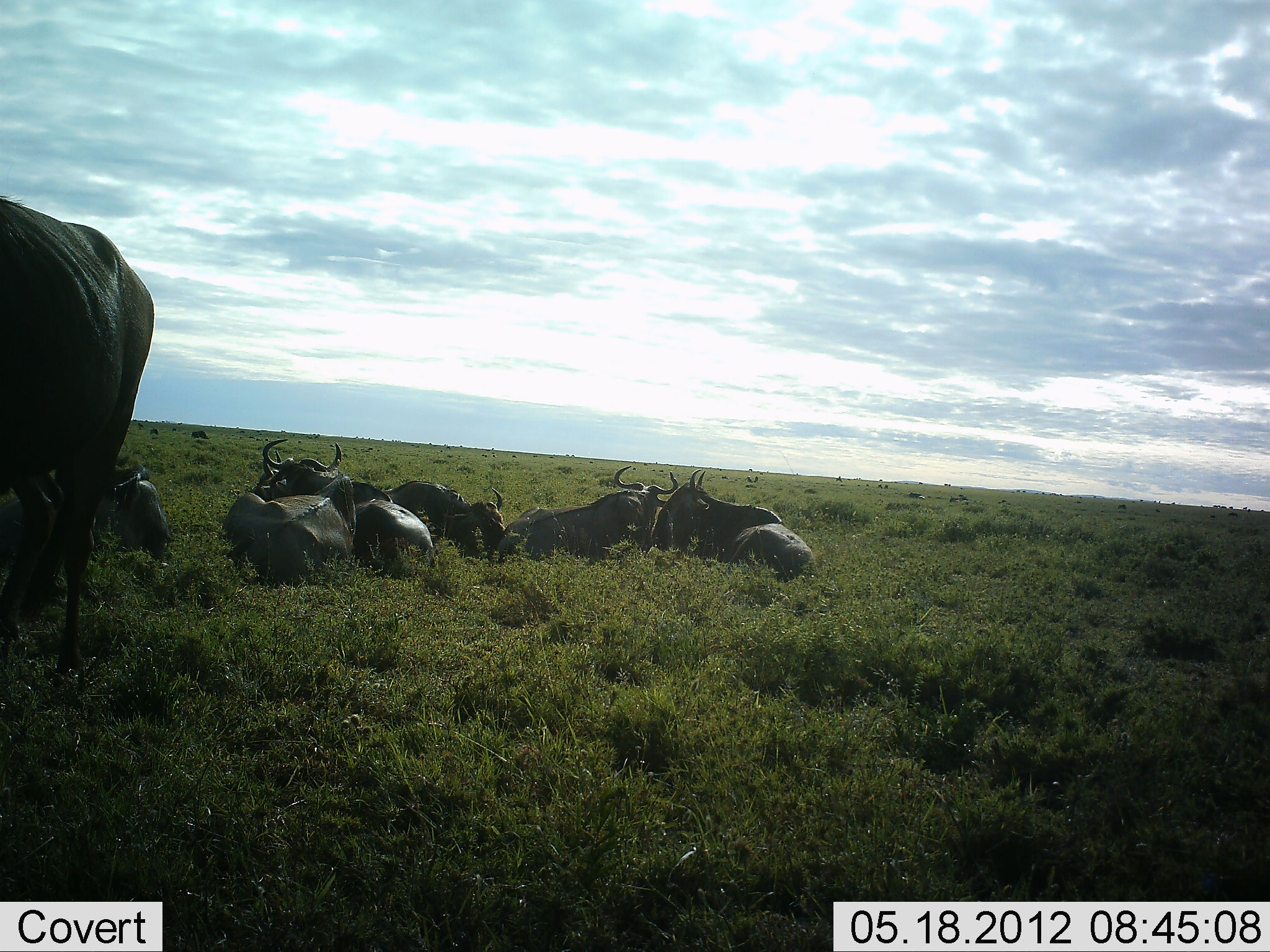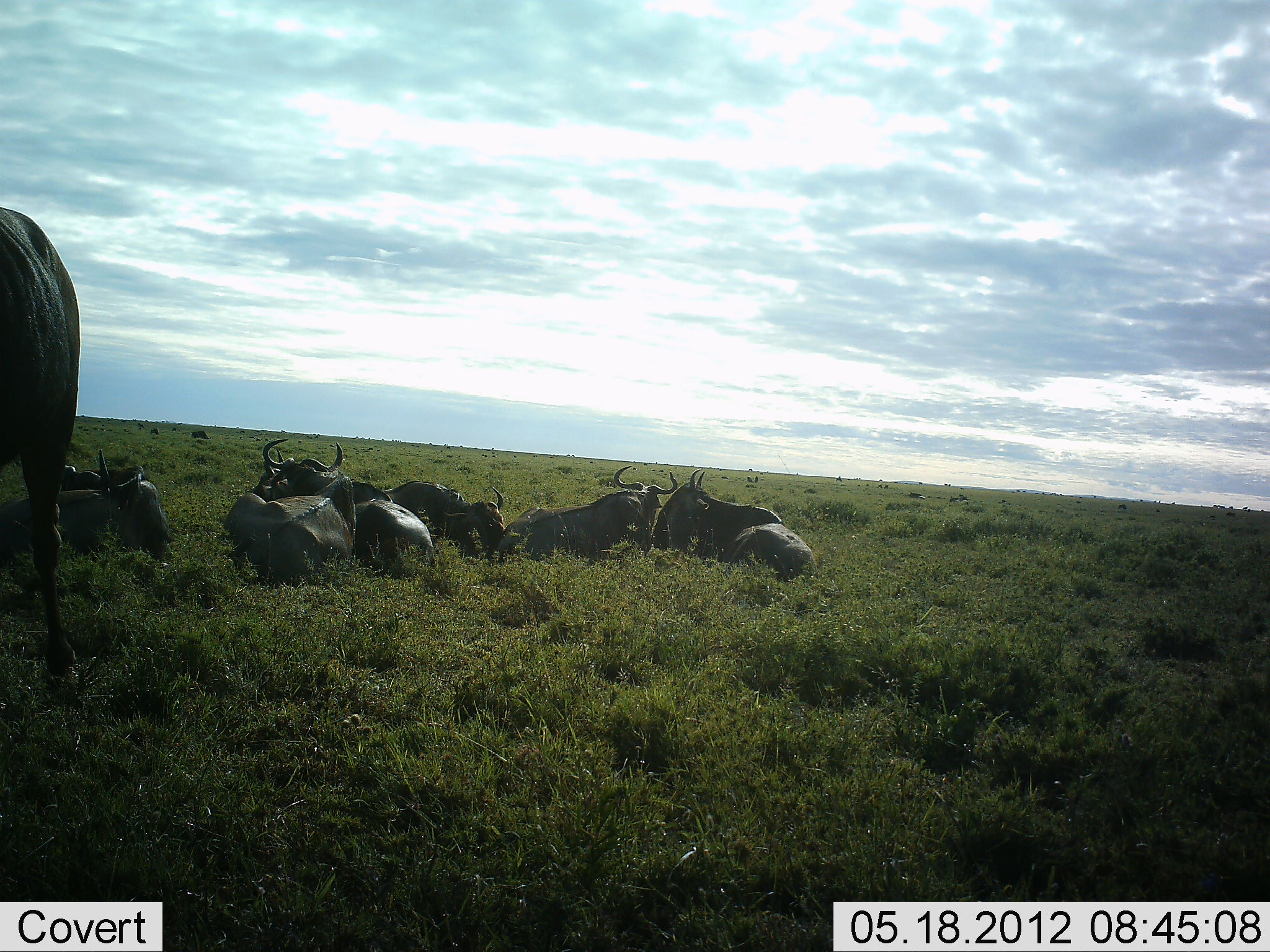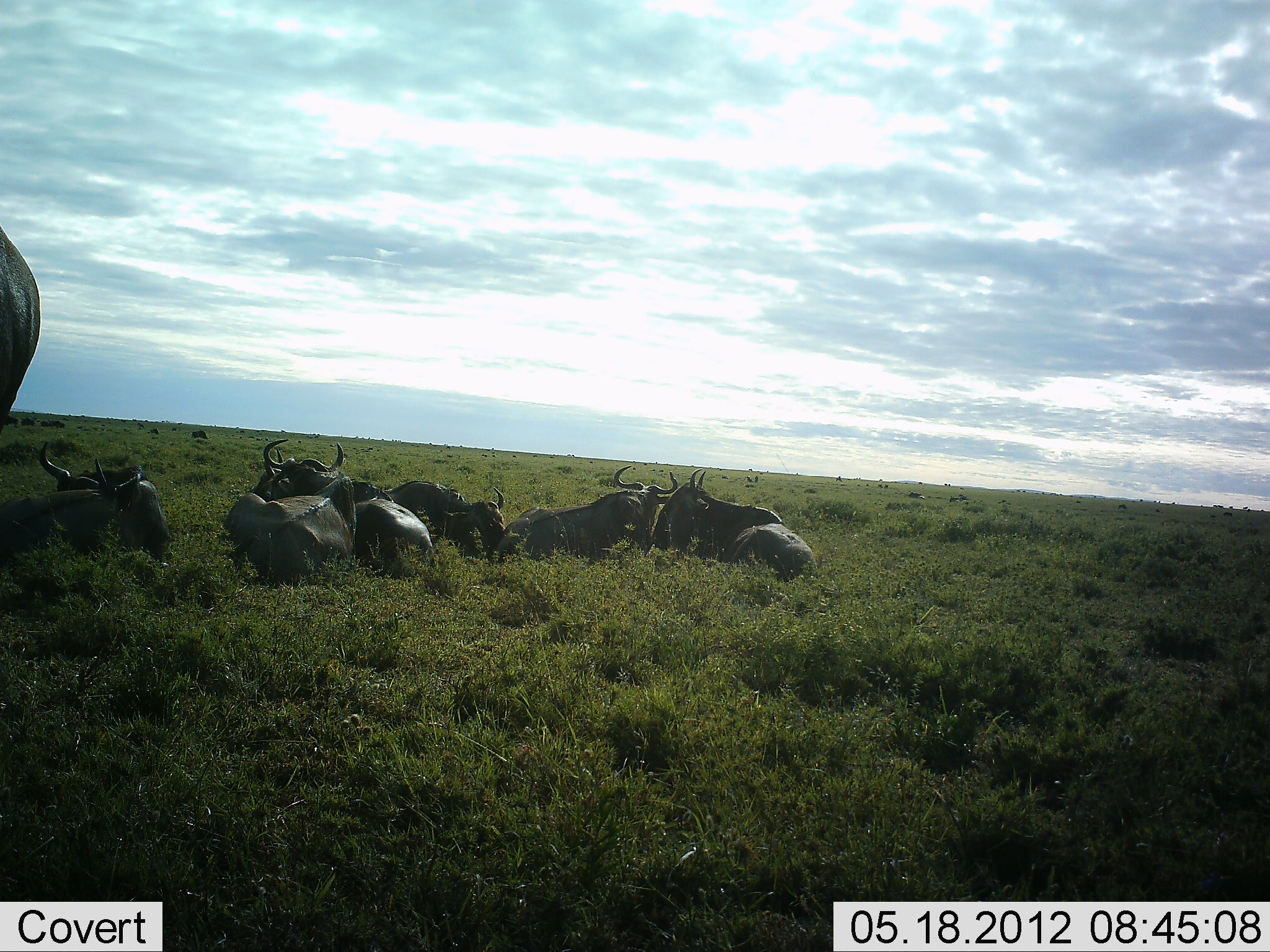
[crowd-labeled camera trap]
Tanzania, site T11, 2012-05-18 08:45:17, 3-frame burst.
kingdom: Animalia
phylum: Chordata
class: Mammalia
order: Artiodactyla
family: Bovidae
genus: Connochaetes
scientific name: Connochaetes taurinus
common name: blue wildebeest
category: wildebeest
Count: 11-50.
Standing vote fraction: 25%.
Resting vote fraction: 100%.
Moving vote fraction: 25%.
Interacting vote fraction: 0%.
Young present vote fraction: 8%.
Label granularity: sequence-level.